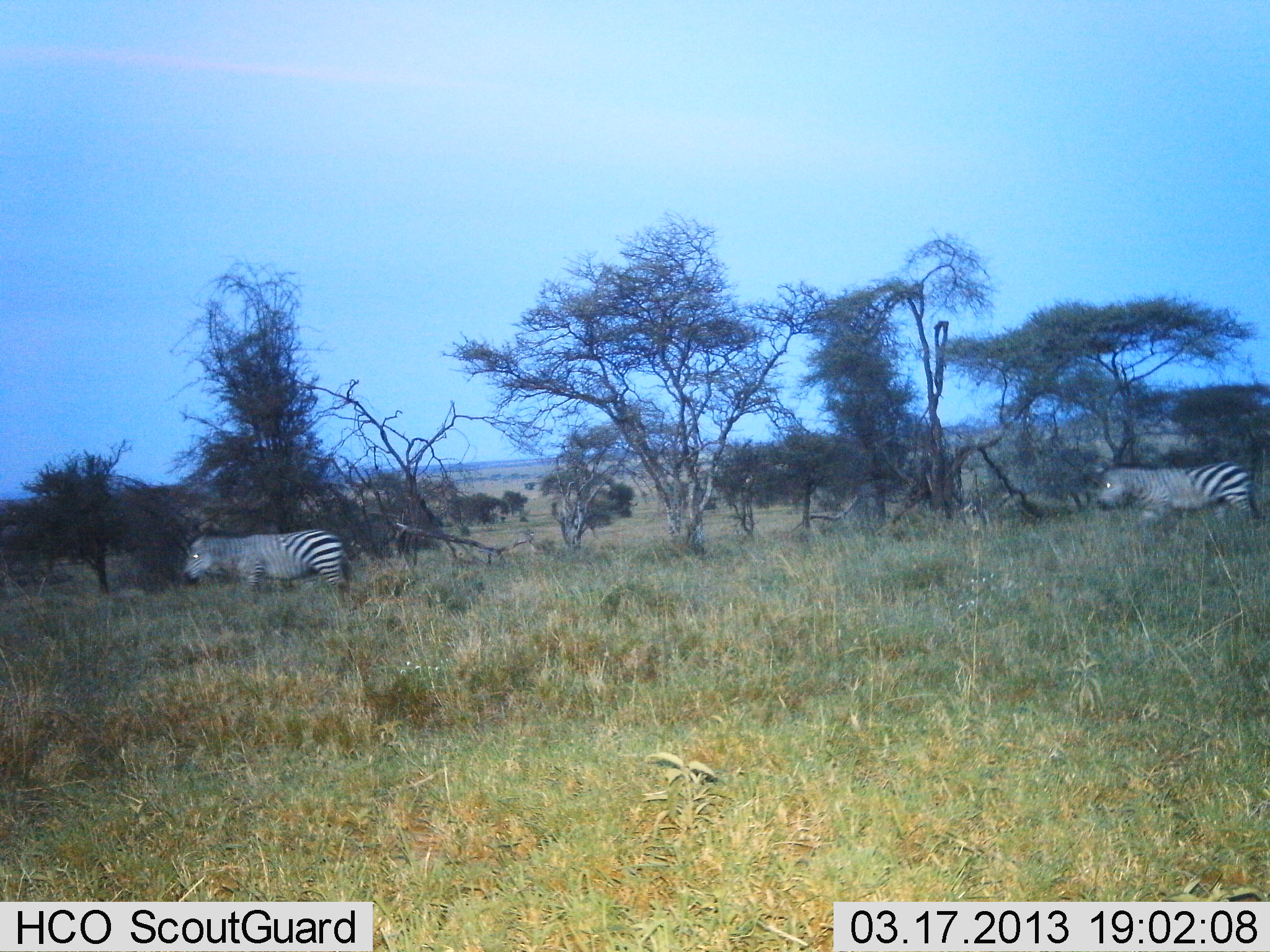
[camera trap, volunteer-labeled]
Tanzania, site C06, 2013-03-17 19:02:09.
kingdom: Animalia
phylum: Chordata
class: Mammalia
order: Perissodactyla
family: Equidae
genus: Equus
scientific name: Equus quagga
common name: plains zebra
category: zebra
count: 2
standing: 10%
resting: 3%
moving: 87%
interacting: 0%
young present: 0%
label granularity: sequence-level